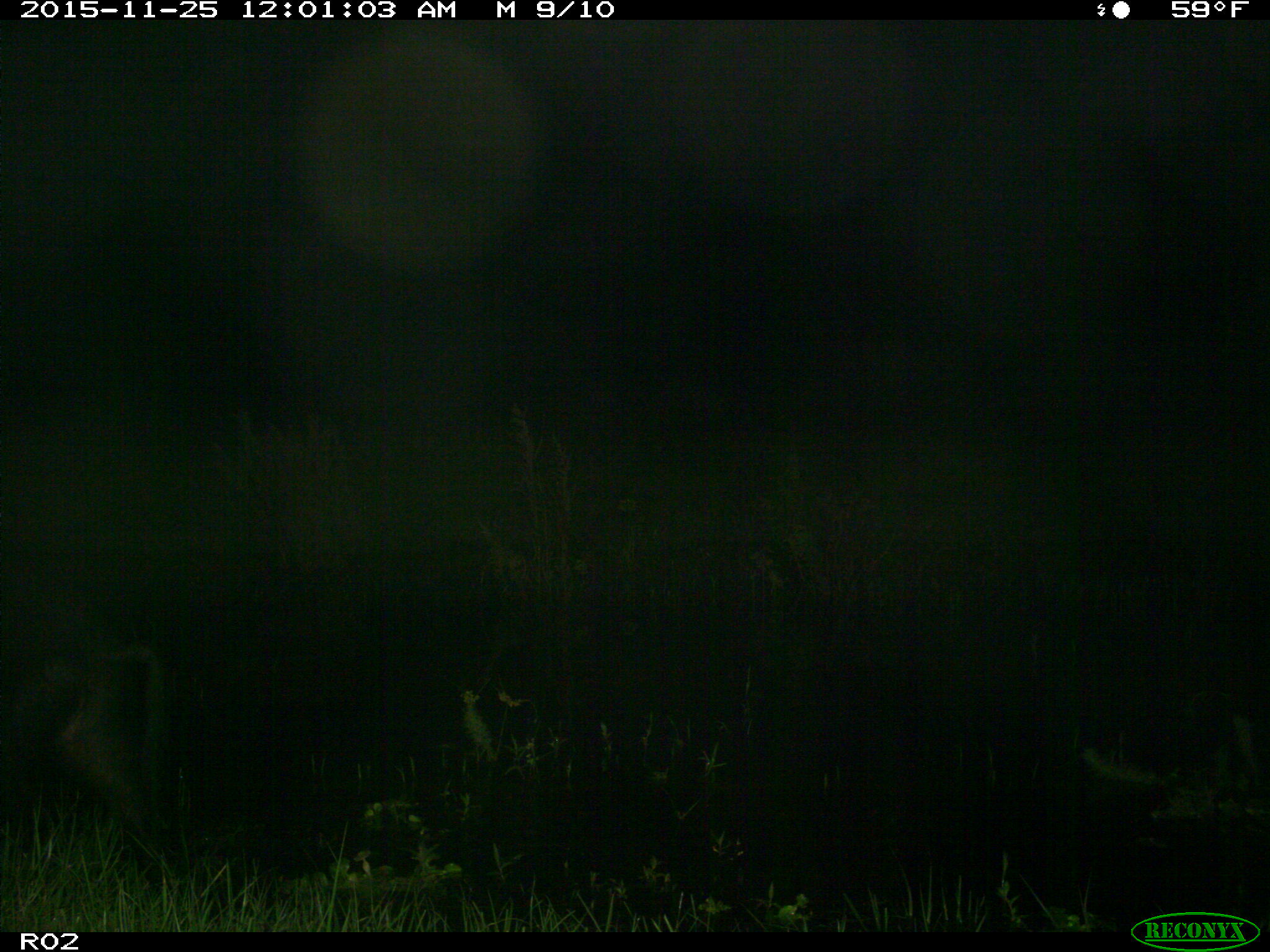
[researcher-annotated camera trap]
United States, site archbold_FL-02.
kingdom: Animalia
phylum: Chordata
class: Mammalia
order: Artiodactyla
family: Suidae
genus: Sus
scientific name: Sus scrofa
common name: wild boar